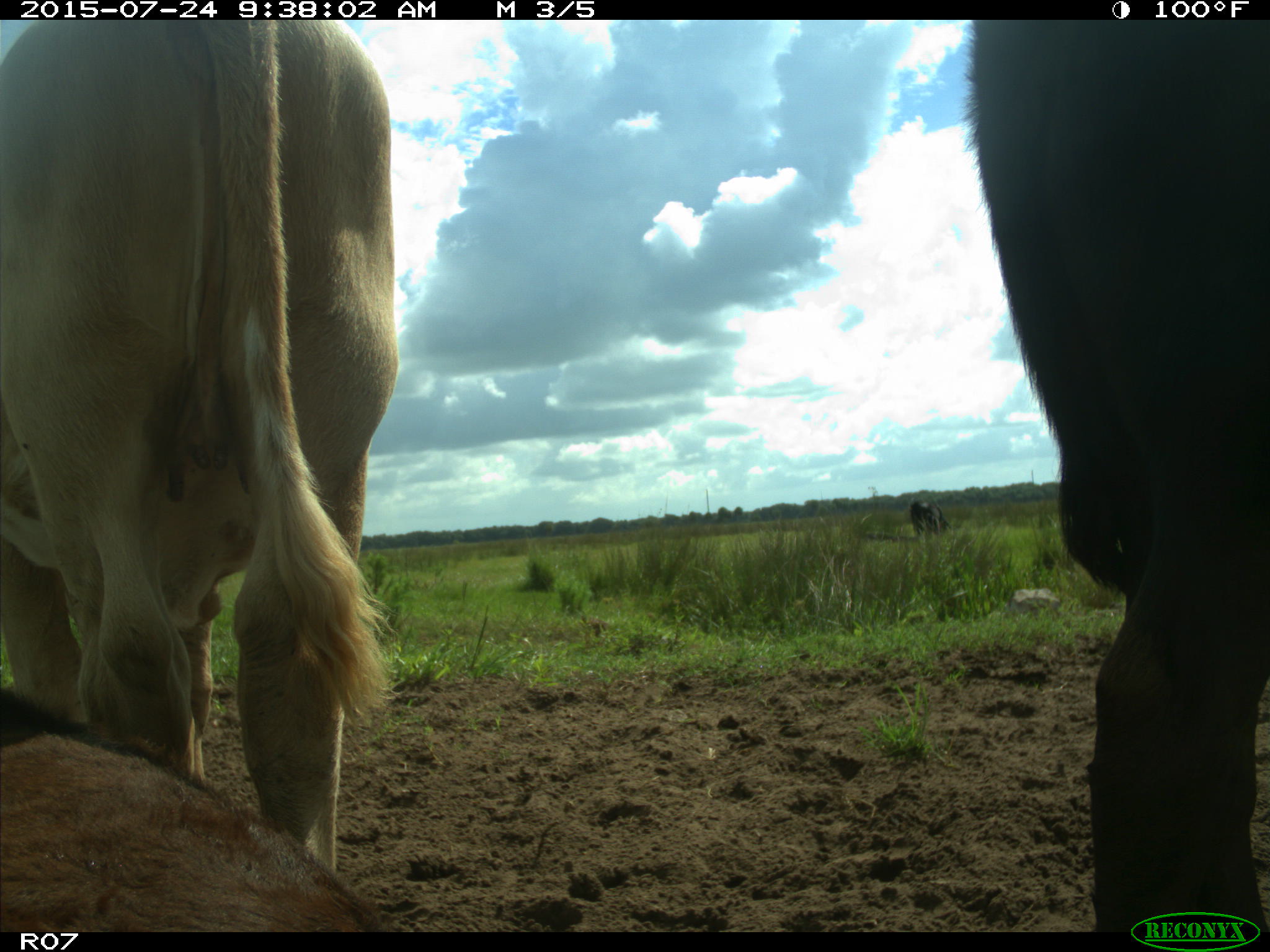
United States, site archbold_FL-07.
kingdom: Animalia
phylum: Chordata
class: Mammalia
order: Artiodactyla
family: Bovidae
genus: Bos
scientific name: Bos taurus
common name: domestic cow